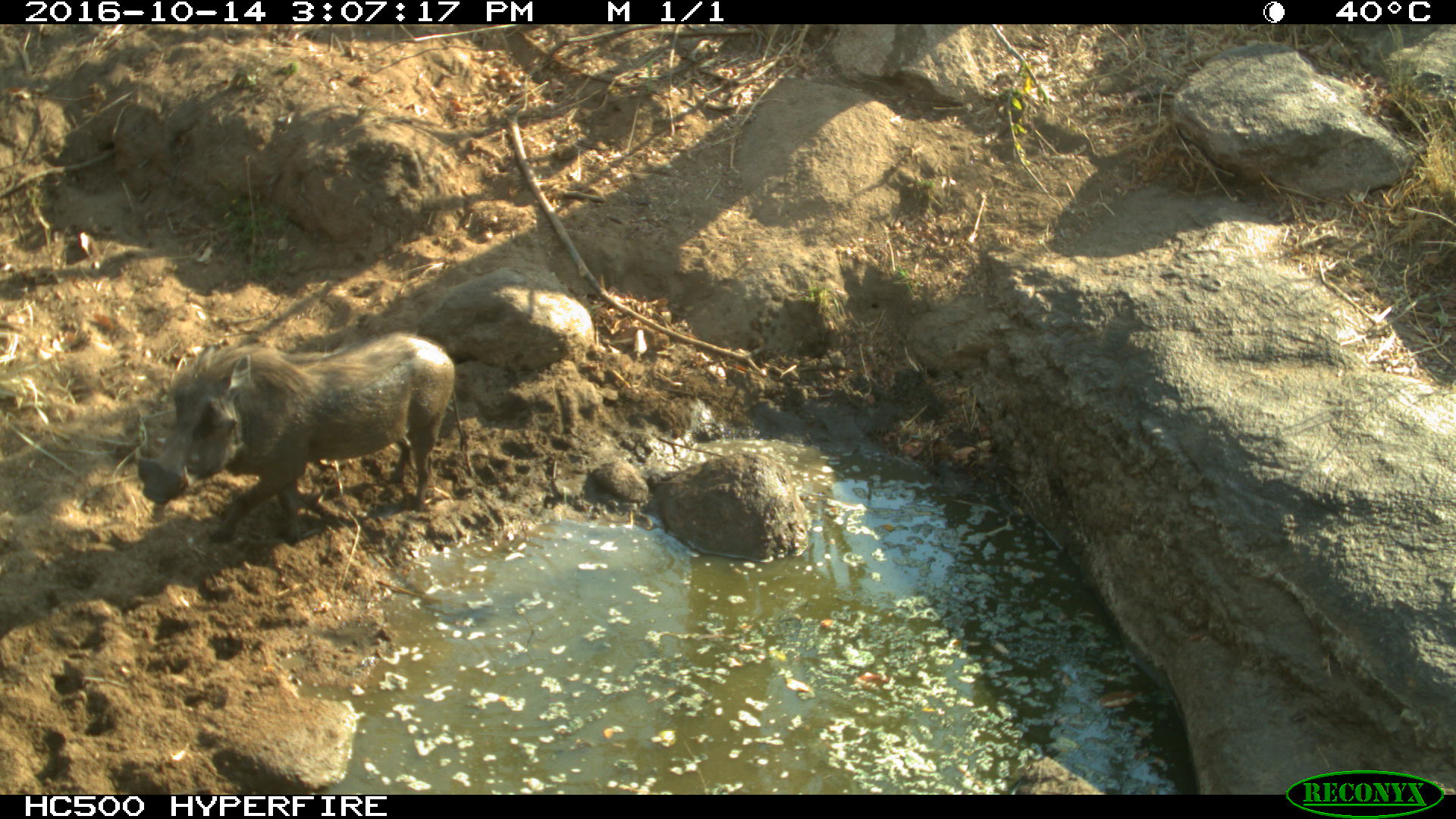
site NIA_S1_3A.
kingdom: Animalia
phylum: Chordata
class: Mammalia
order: Artiodactyla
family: Suidae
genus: Phacochoerus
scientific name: Phacochoerus africanus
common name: warthog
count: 1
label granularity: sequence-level